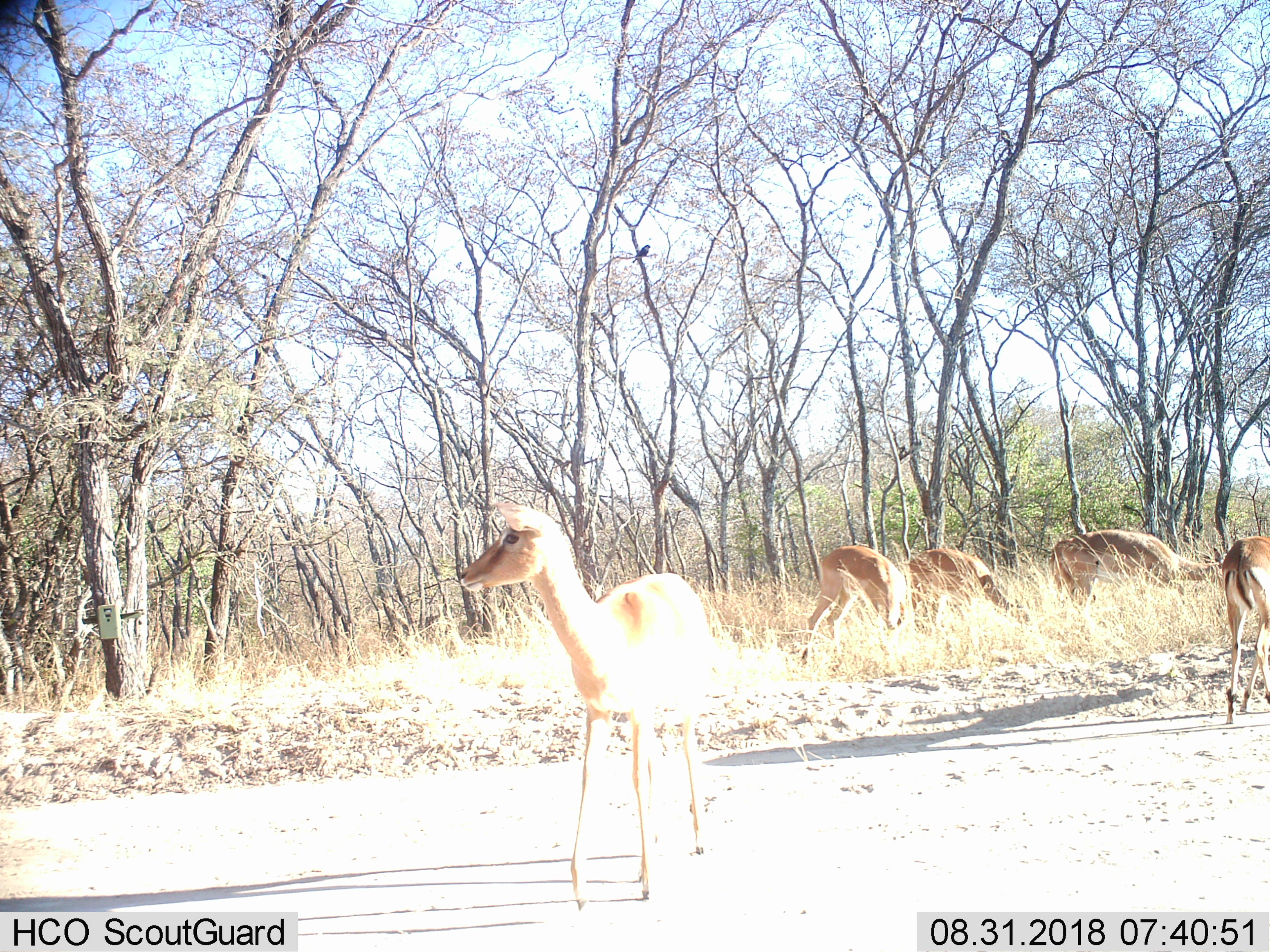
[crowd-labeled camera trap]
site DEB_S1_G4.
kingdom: Animalia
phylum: Chordata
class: Mammalia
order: Artiodactyla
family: Bovidae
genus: Aepyceros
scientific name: Aepyceros melampus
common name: impala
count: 6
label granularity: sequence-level